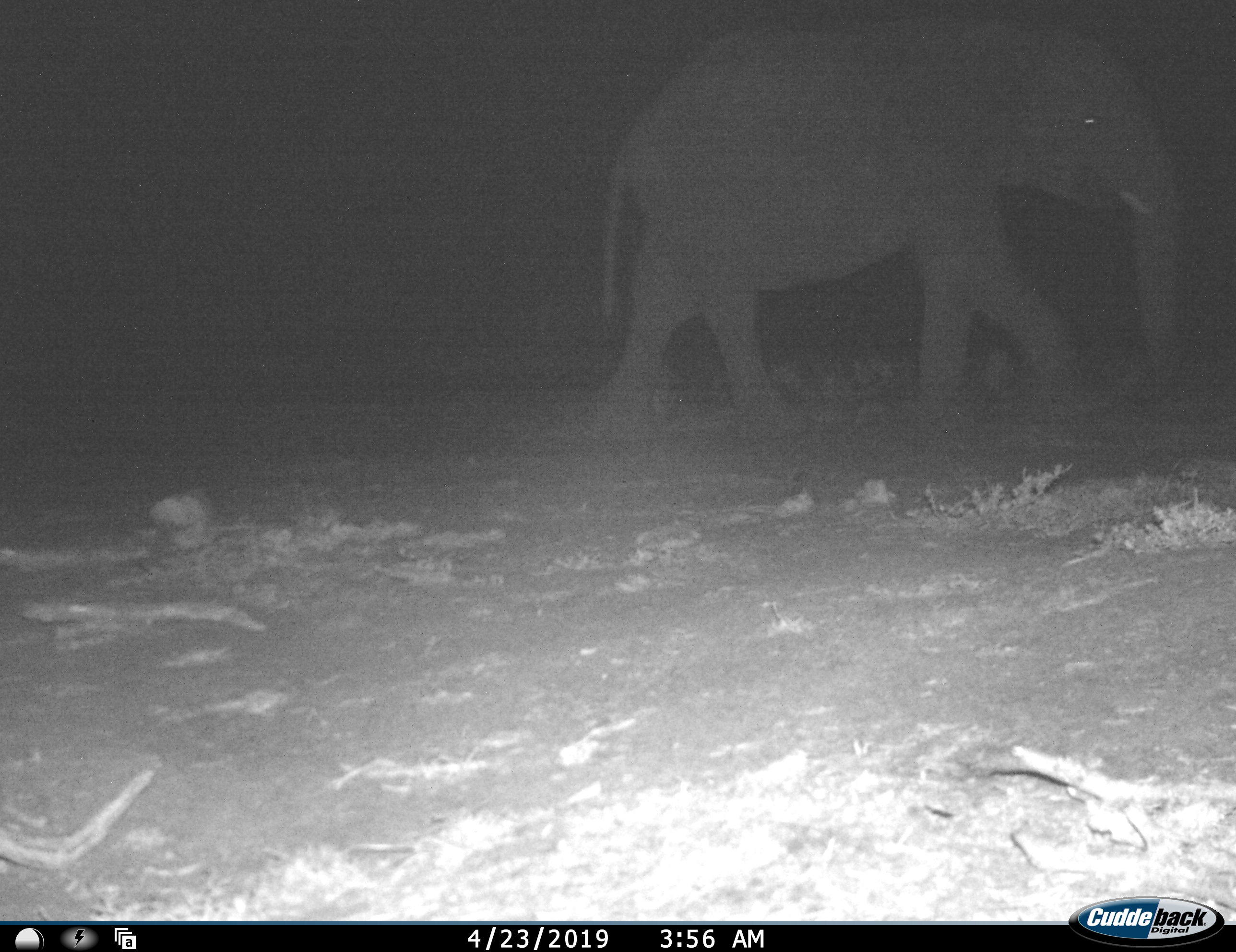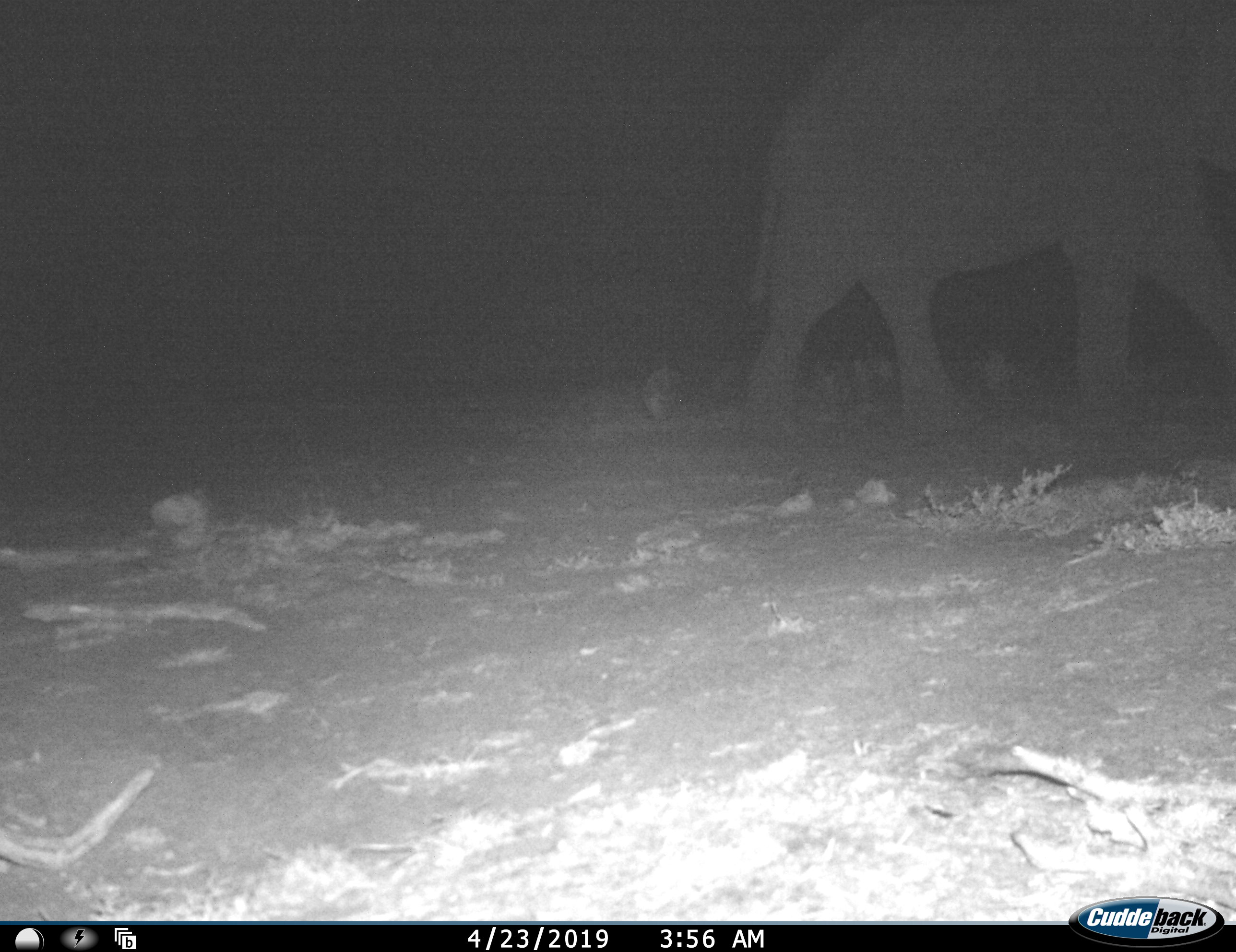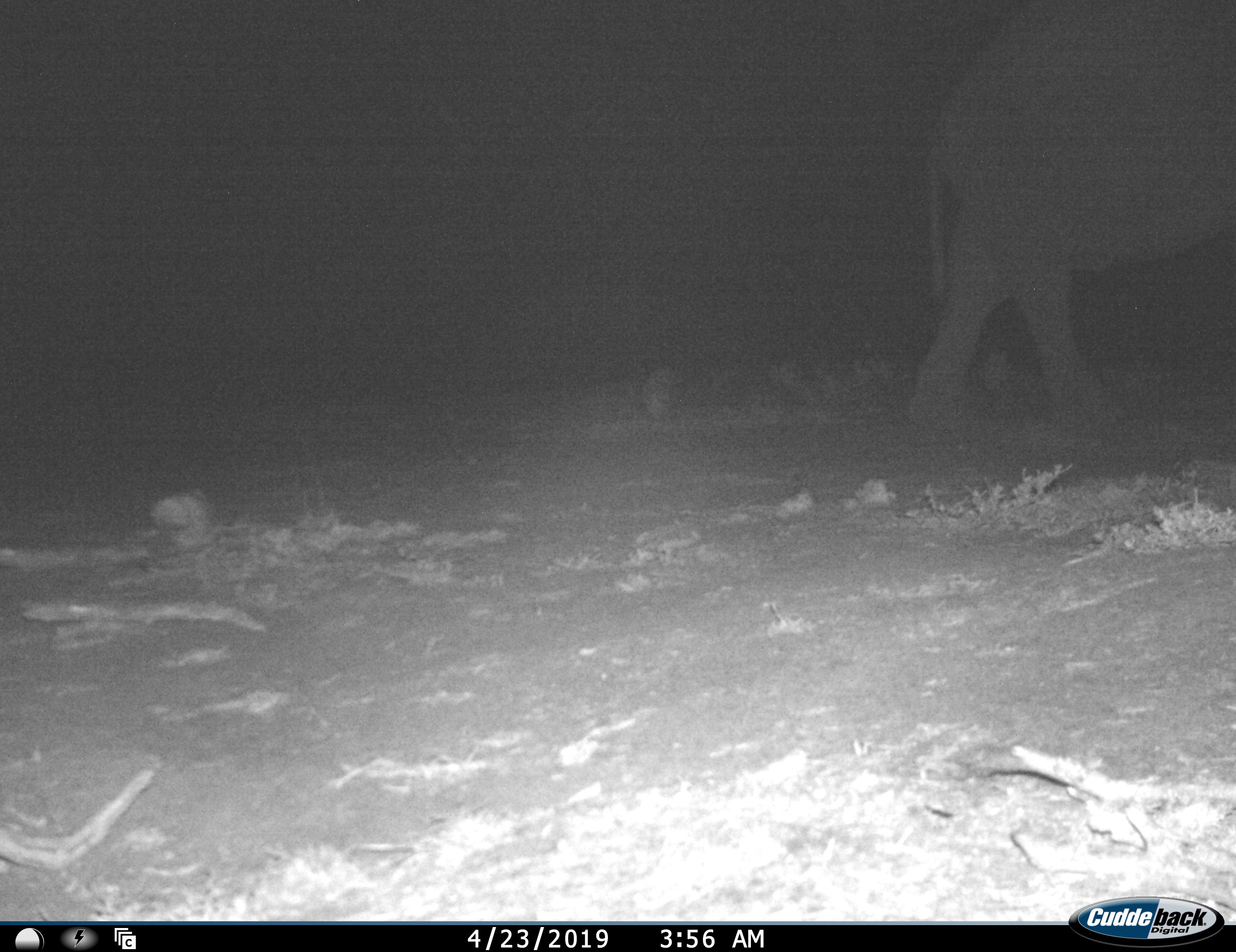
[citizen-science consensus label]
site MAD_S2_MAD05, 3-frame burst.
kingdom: Animalia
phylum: Chordata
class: Mammalia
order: Proboscidea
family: Elephantidae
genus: Loxodonta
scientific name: Loxodonta africana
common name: african bush elephant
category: elephant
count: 1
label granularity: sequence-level